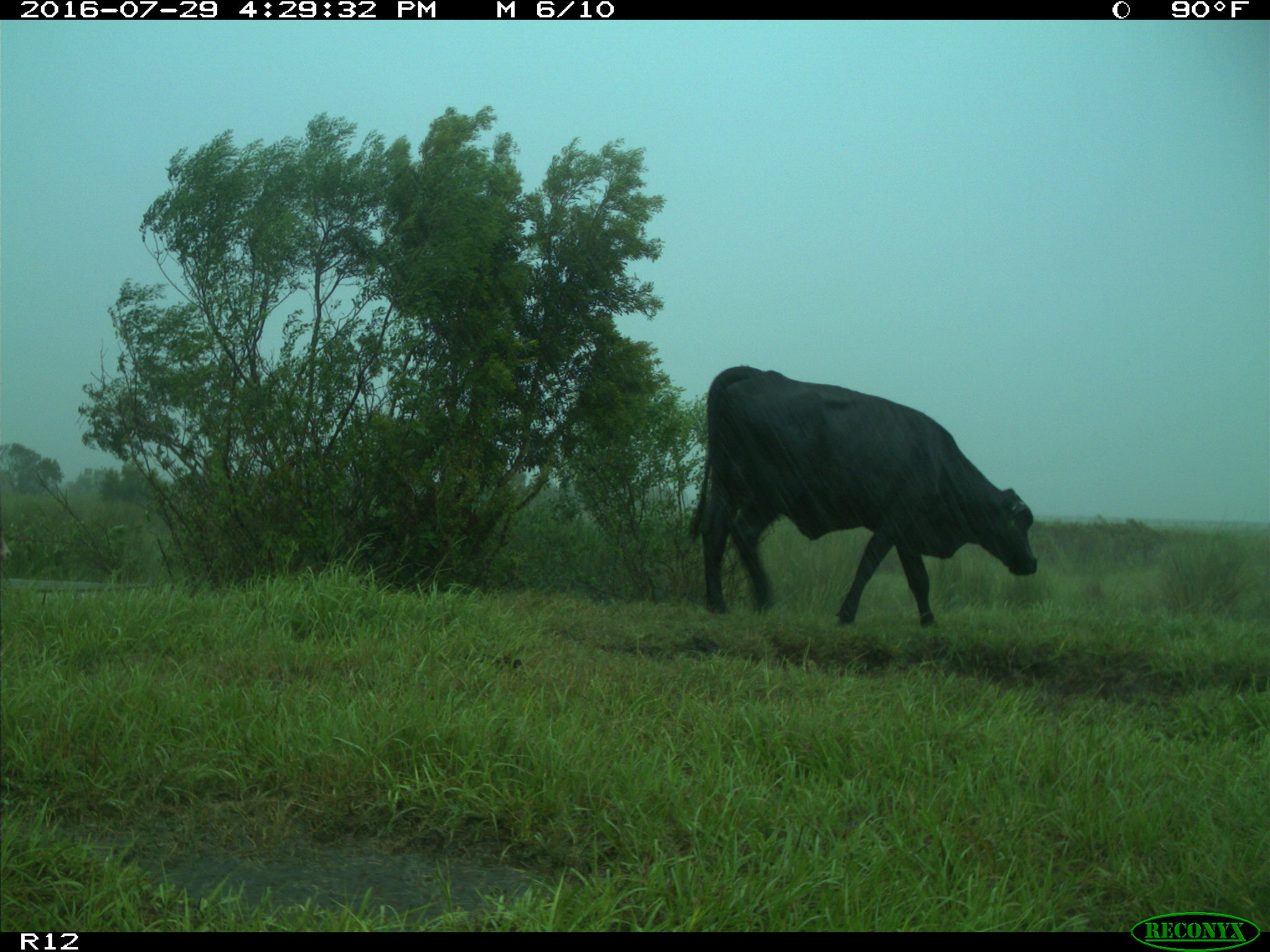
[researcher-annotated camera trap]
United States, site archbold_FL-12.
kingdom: Animalia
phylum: Chordata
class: Mammalia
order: Artiodactyla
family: Bovidae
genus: Bos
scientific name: Bos taurus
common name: domestic cow